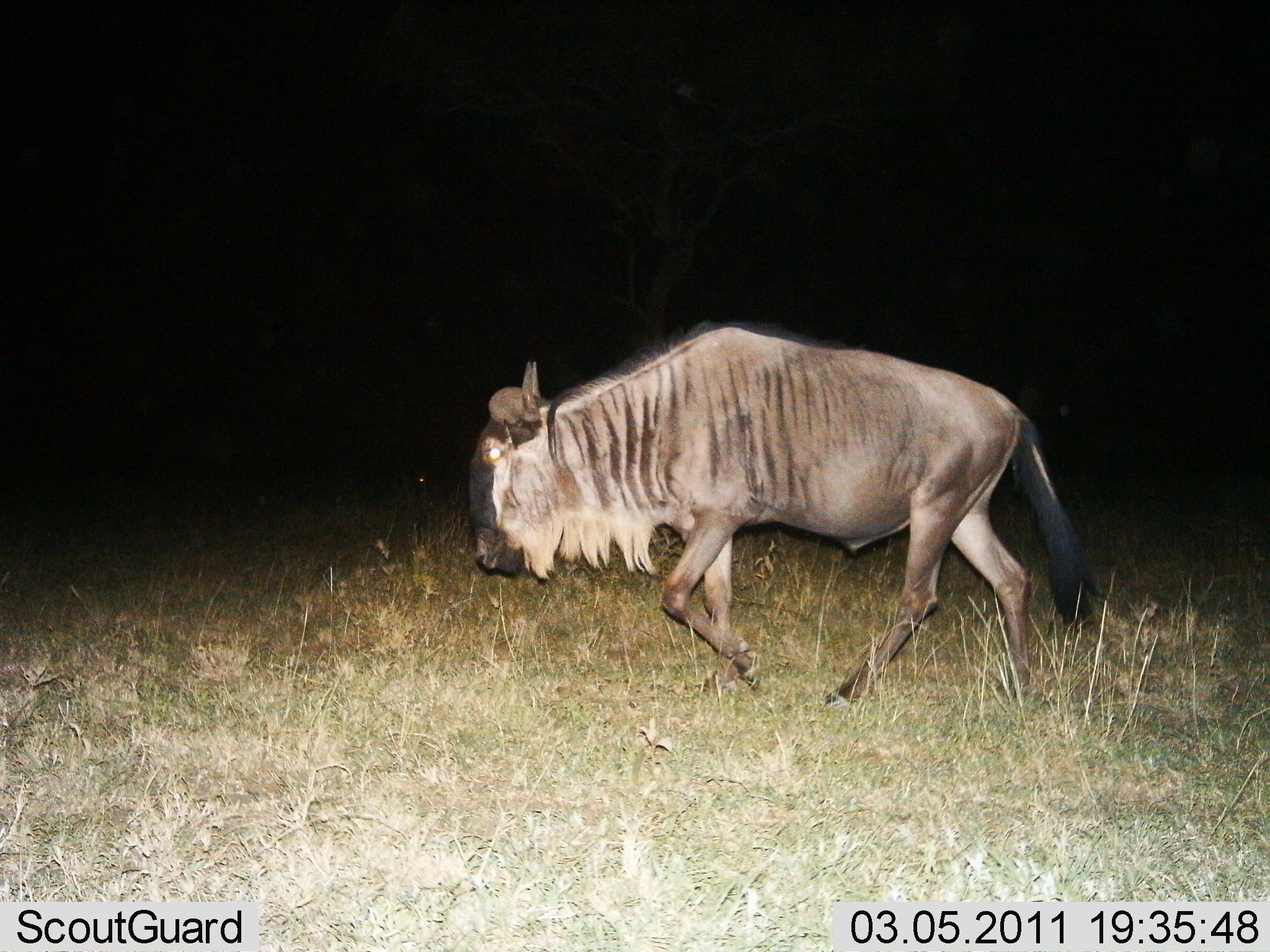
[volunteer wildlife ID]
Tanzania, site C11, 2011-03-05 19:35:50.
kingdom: Animalia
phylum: Chordata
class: Mammalia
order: Artiodactyla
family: Bovidae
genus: Connochaetes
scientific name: Connochaetes taurinus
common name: blue wildebeest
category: wildebeest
Wildebeest (blue wildebeest) (Connochaetes taurinus), count 1. Behavior (volunteer vote fractions): standing 8%, resting 0%, moving 100%, interacting 0%. Young present (vote fraction): 0%. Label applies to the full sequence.